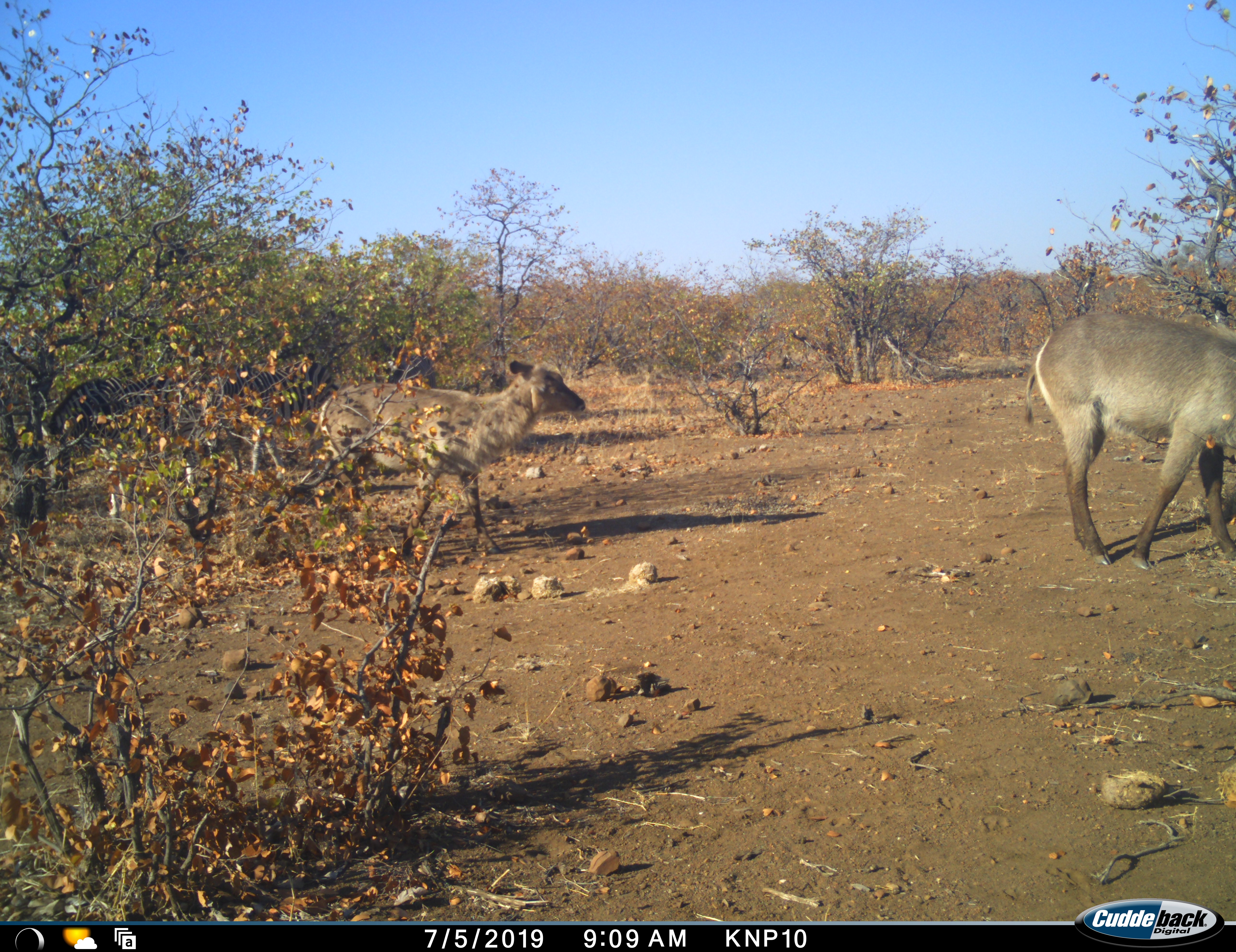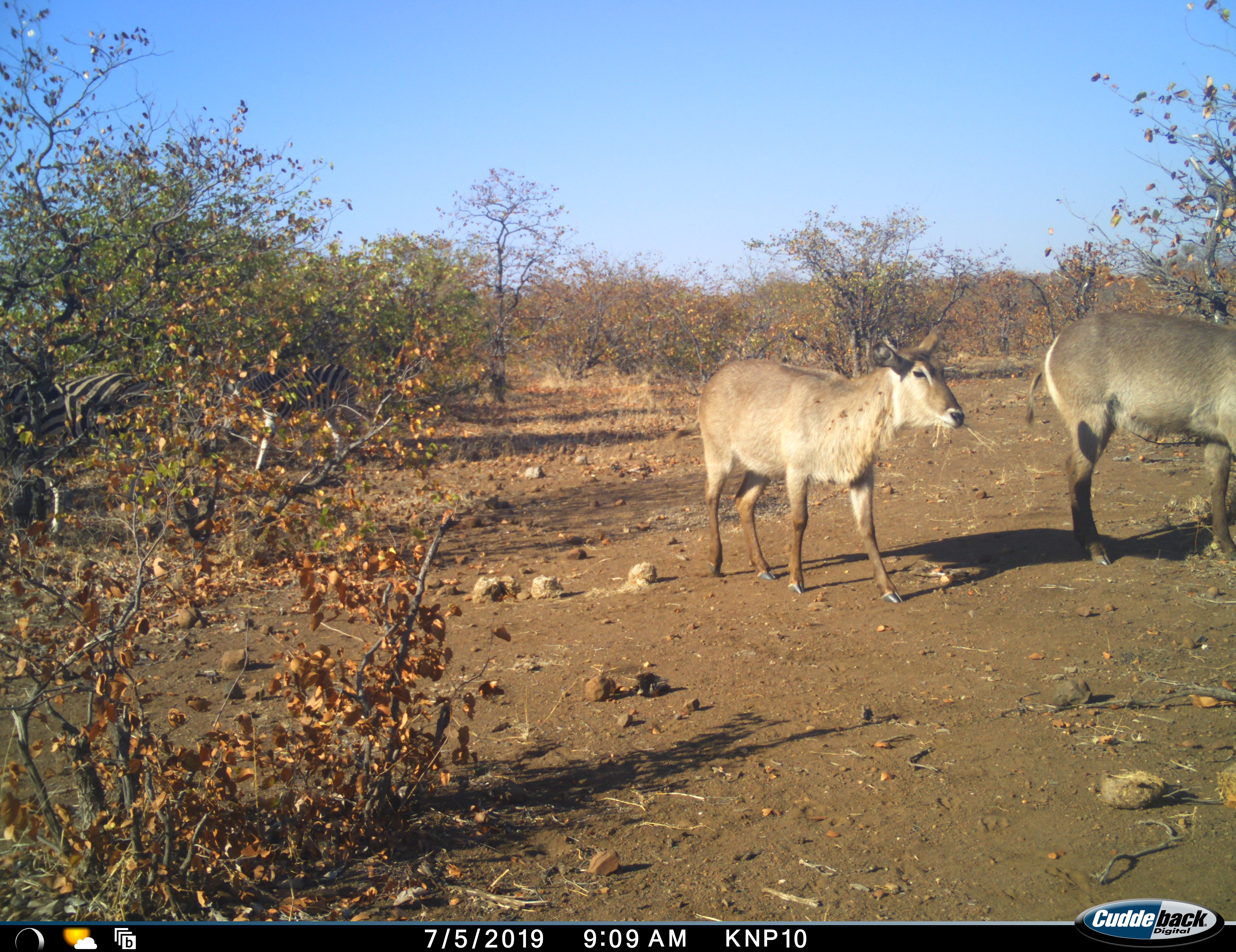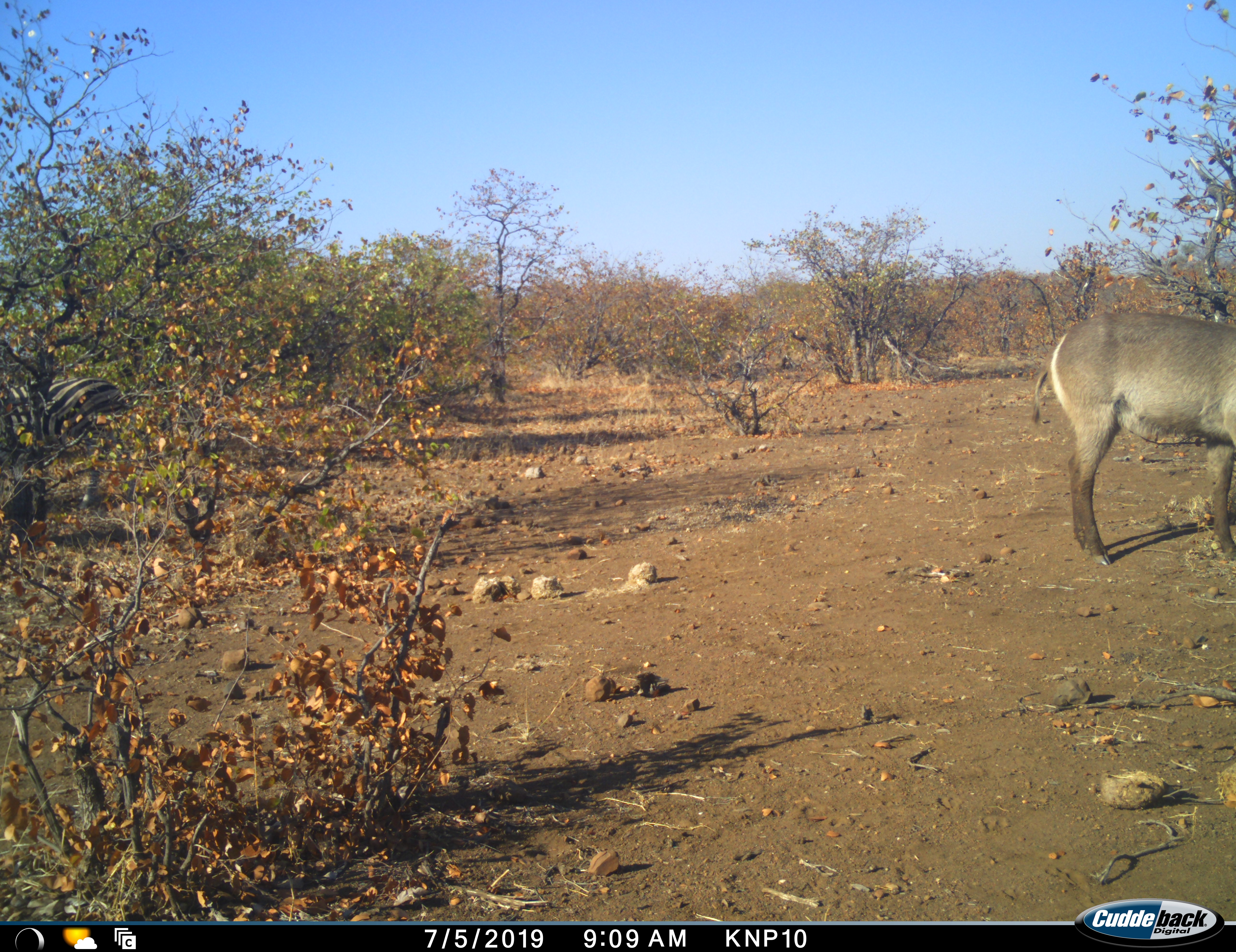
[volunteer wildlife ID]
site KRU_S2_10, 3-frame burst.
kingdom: Animalia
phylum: Chordata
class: Mammalia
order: Artiodactyla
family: Bovidae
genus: Kobus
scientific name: Kobus ellipsiprymnus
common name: waterbuck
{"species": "waterbuck (Kobus ellipsiprymnus)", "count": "2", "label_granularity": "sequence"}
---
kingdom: Animalia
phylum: Chordata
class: Mammalia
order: Perissodactyla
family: Equidae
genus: Equus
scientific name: Equus quagga burchellii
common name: burchell's zebra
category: zebraburchells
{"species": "zebraburchells (burchell's zebra) (Equus quagga burchellii)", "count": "2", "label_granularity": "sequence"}